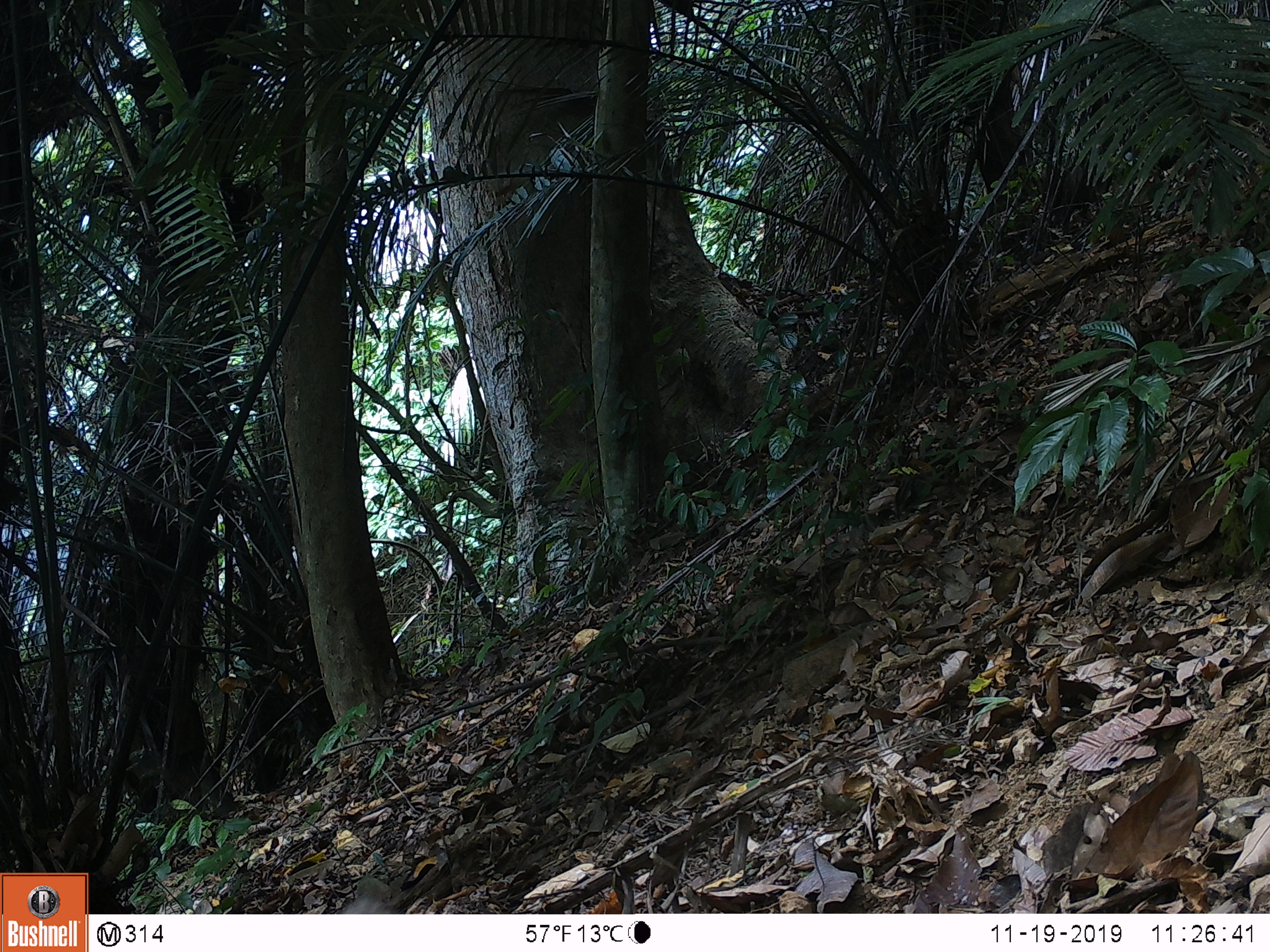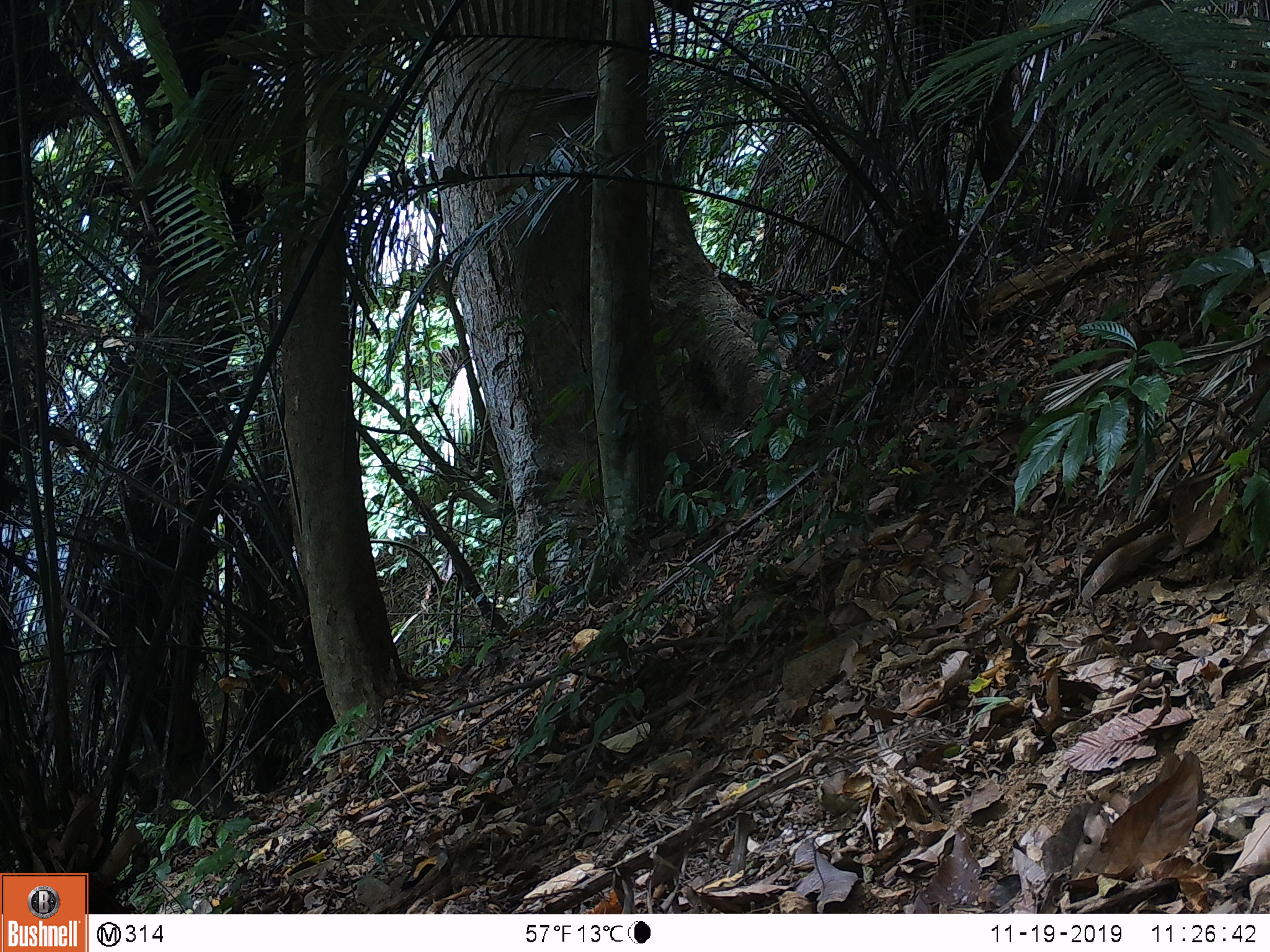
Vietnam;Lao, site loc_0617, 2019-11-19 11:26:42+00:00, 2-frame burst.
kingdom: Animalia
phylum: Chordata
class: Mammalia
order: Artiodactyla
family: Suidae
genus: Sus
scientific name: Sus scrofa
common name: eurasian wild pig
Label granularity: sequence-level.